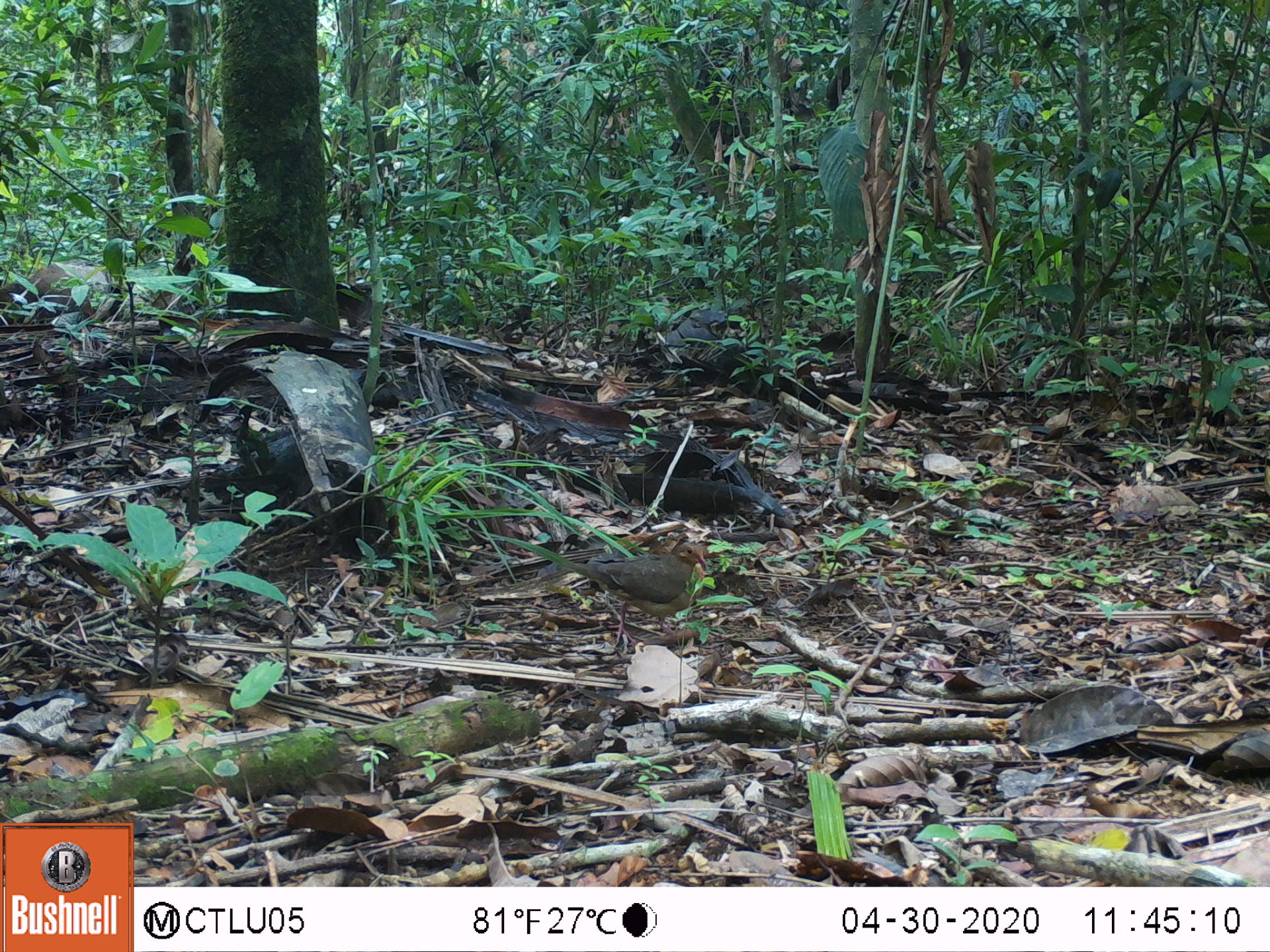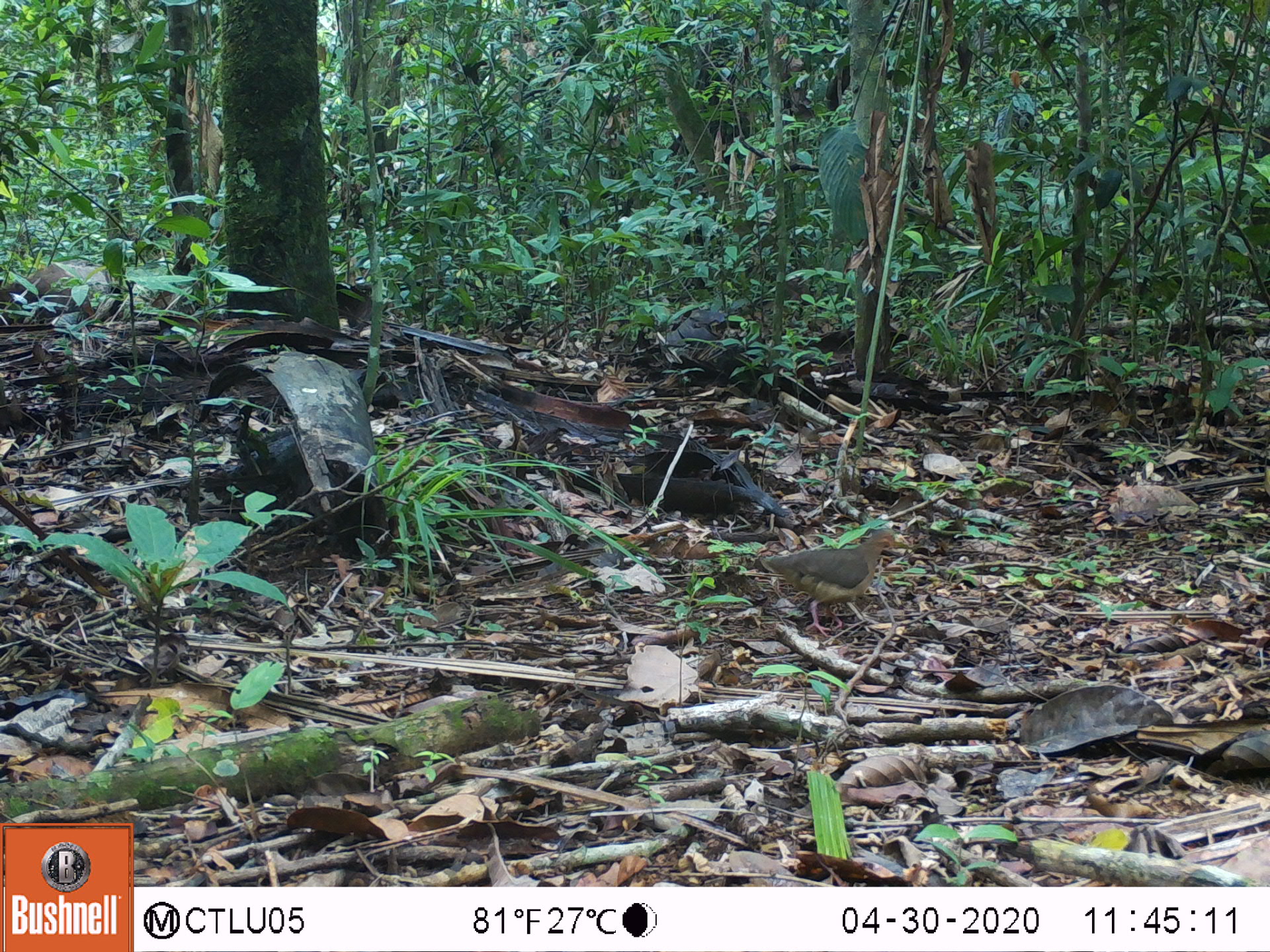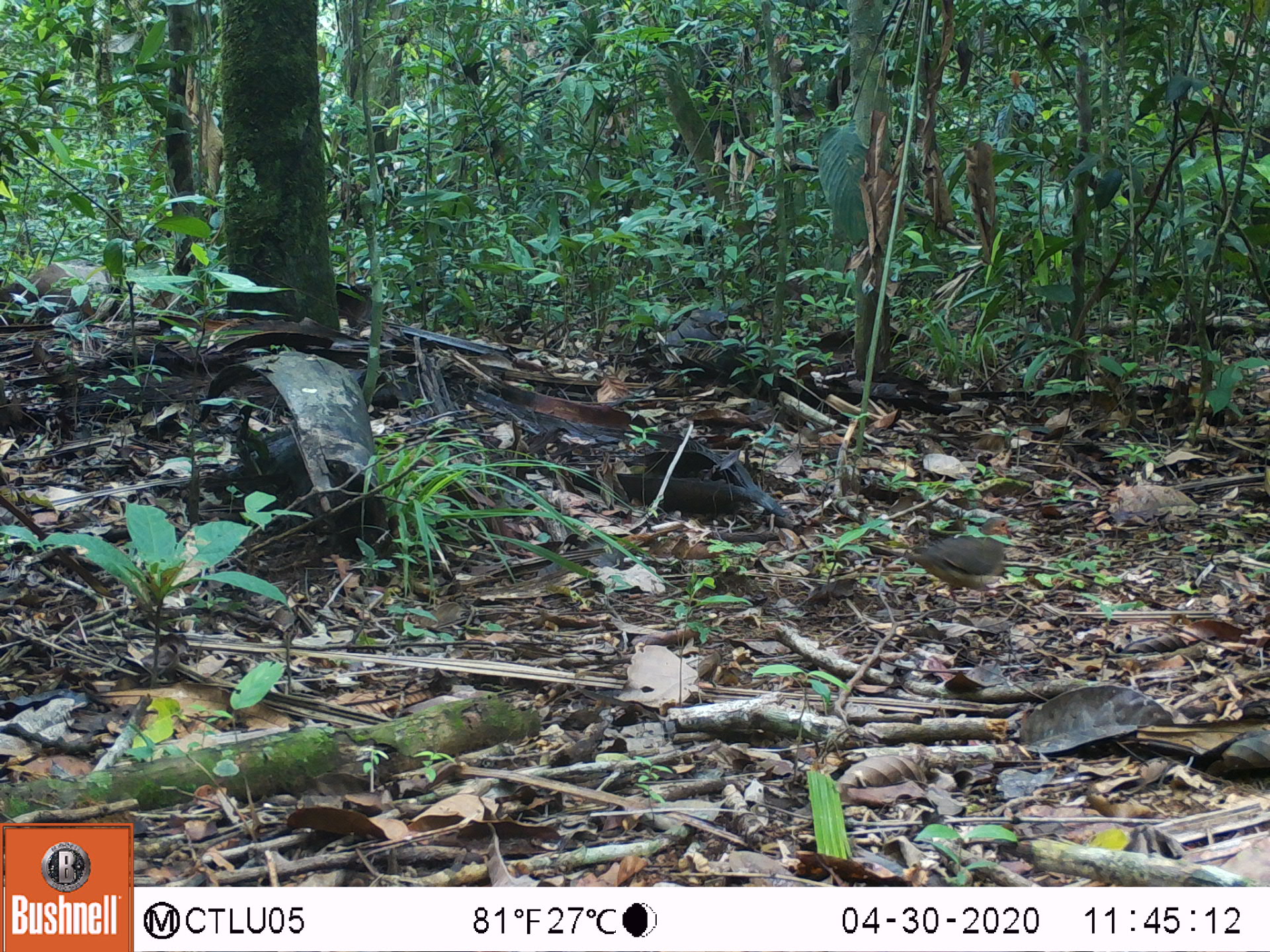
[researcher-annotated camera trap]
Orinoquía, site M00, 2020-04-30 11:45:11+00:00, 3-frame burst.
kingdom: Animalia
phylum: Chordata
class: Aves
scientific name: Aves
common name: bird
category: unknown bird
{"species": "unknown bird (bird) (Aves)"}